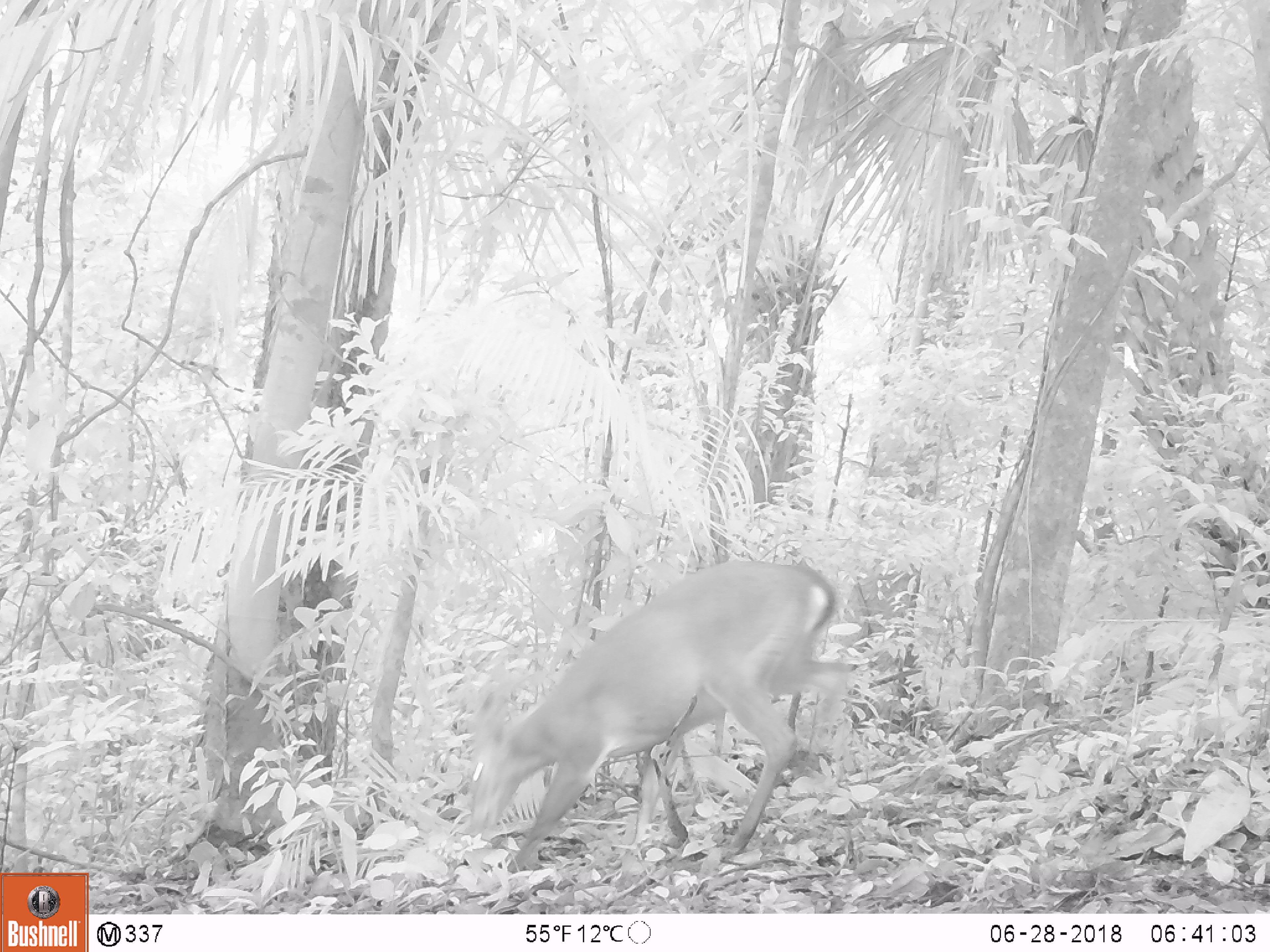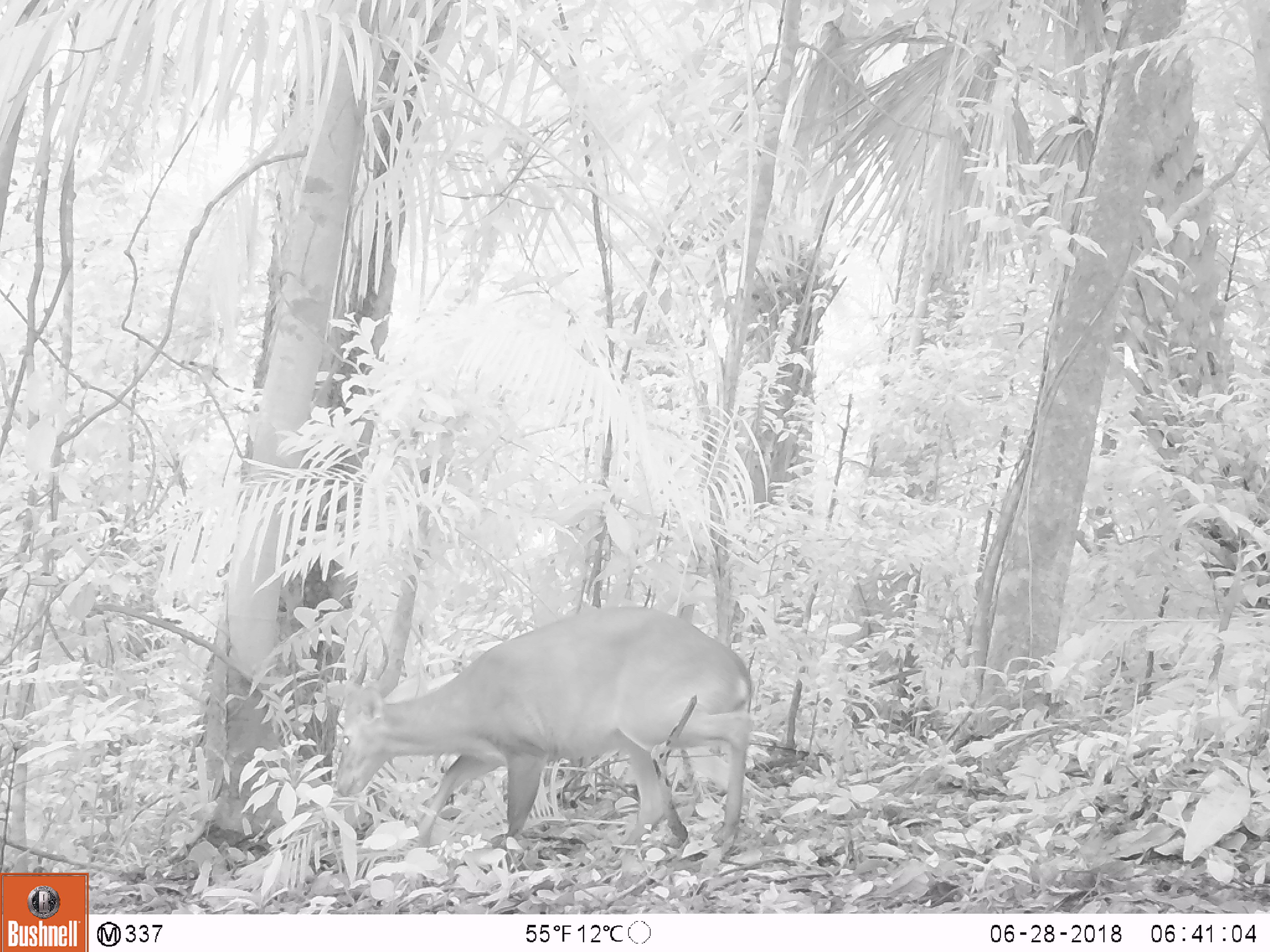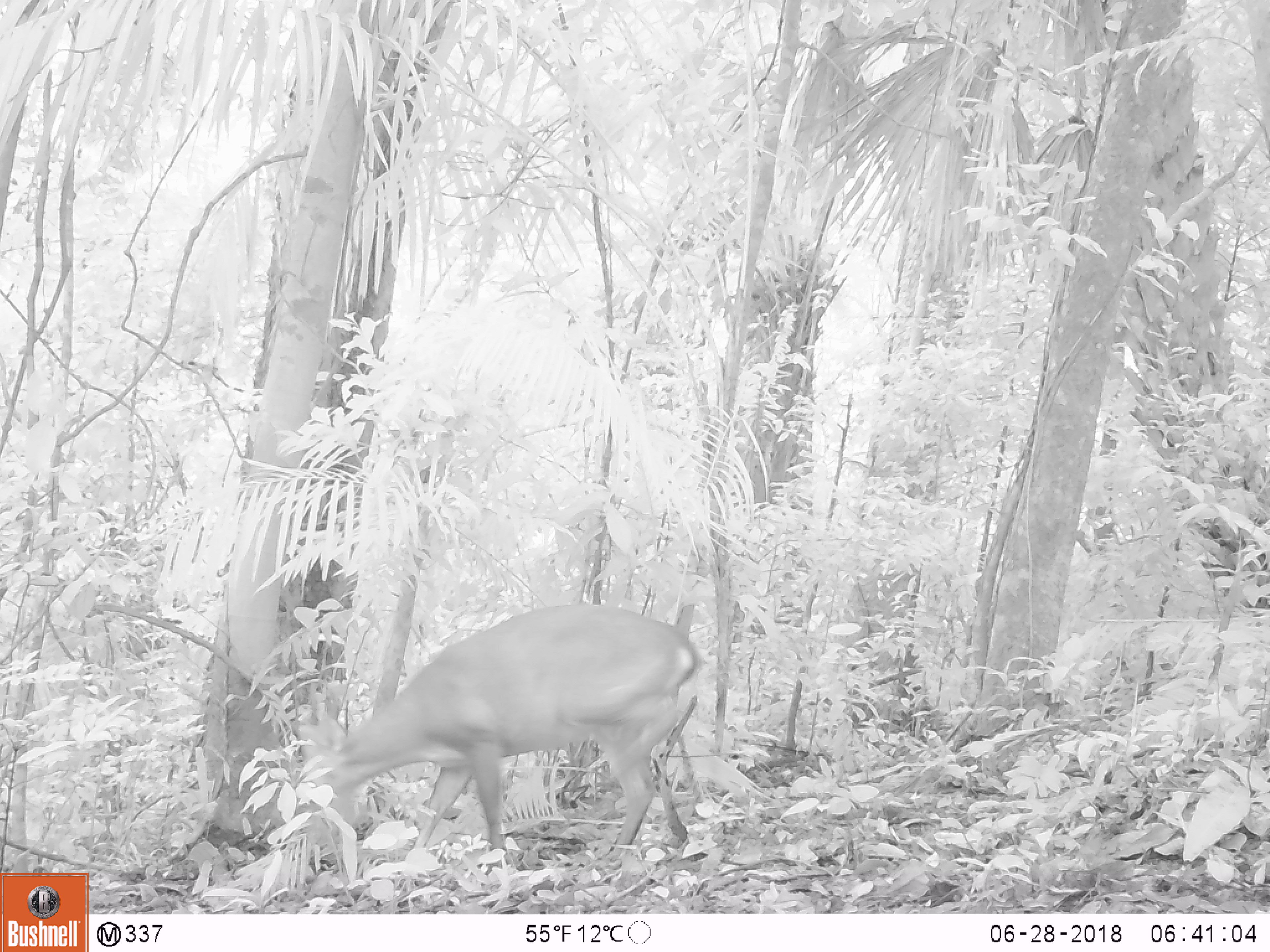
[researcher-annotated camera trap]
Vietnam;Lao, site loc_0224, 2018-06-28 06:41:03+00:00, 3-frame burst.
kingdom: Animalia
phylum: Chordata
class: Aves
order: Galliformes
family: Phasianidae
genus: Gallus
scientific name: Gallus gallus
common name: red junglefowl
Red junglefowl (Gallus gallus). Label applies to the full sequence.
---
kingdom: Animalia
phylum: Chordata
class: Mammalia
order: Artiodactyla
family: Cervidae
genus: Muntiacus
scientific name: Muntiacus vuquangensis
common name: large-antlered muntjac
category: large antlered muntjac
Large antlered muntjac (large-antlered muntjac) (Muntiacus vuquangensis). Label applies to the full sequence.